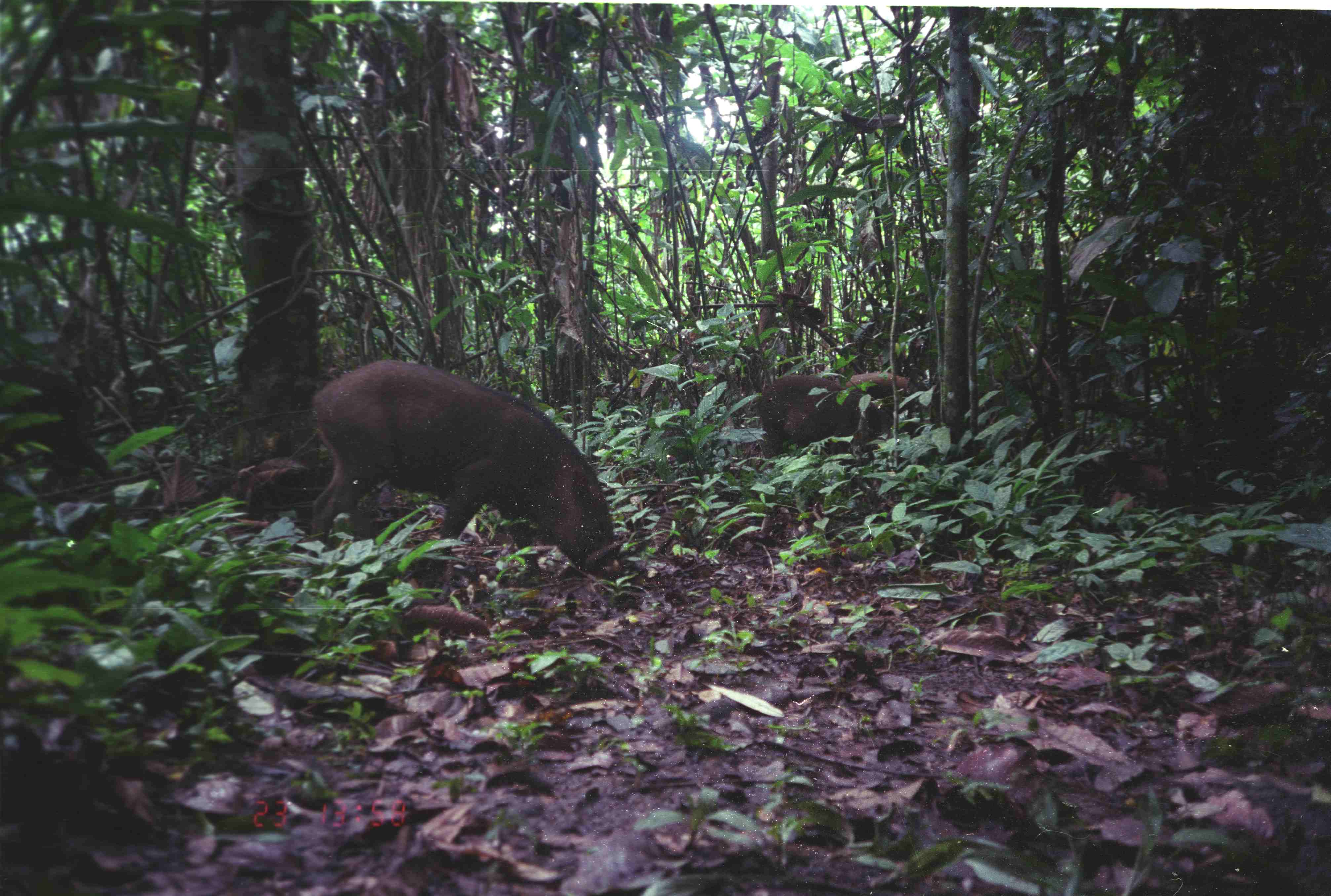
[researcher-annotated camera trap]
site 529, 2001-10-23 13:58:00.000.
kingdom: Animalia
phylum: Chordata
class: Mammalia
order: Artiodactyla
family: Suidae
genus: Sus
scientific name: Sus scrofa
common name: wild boar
Sus scrofa (wild boar), count 4.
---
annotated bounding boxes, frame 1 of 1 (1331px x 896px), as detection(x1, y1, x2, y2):
sus scrofa: detection(303, 363, 625, 579); detection(757, 371, 919, 473)